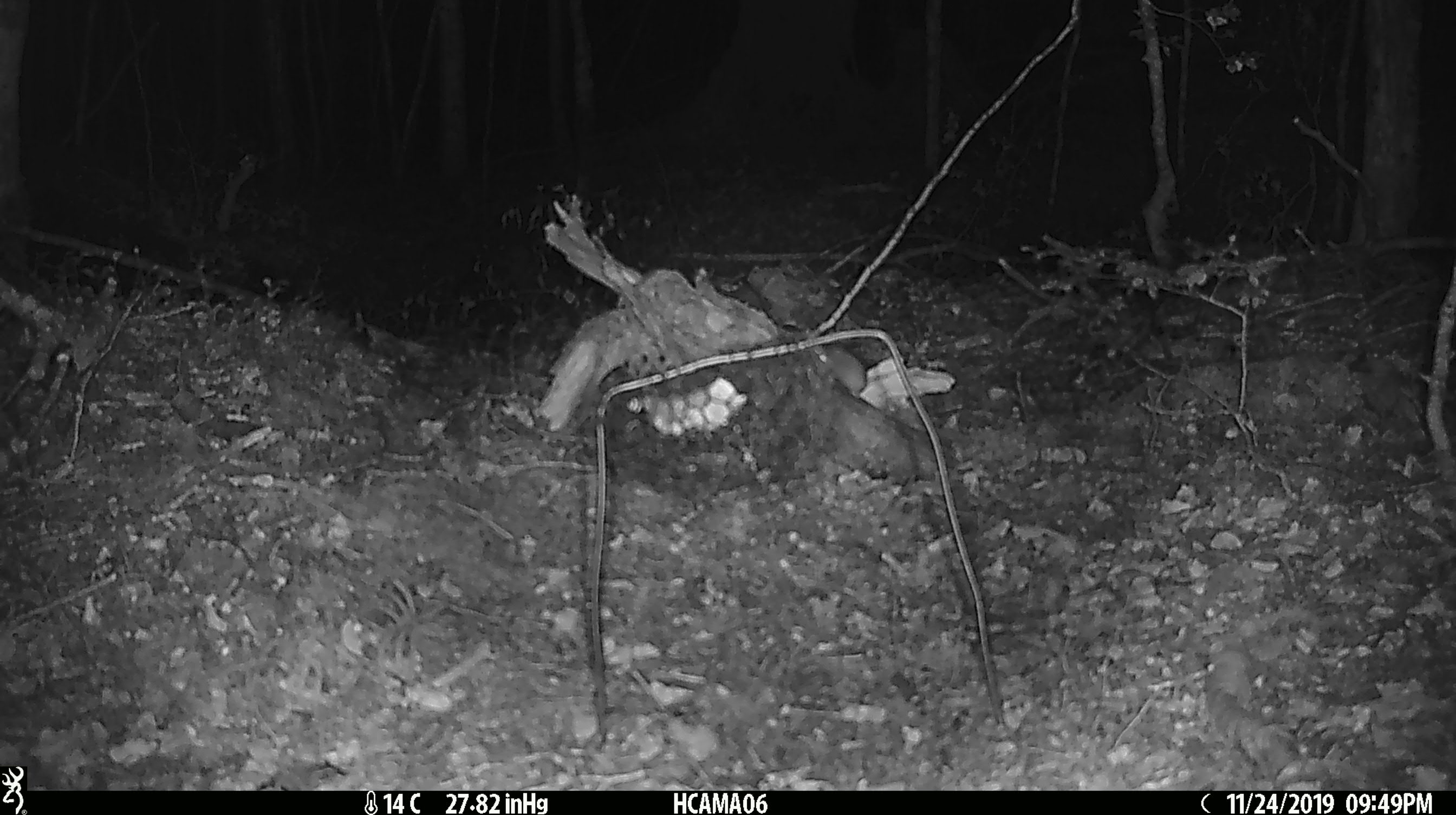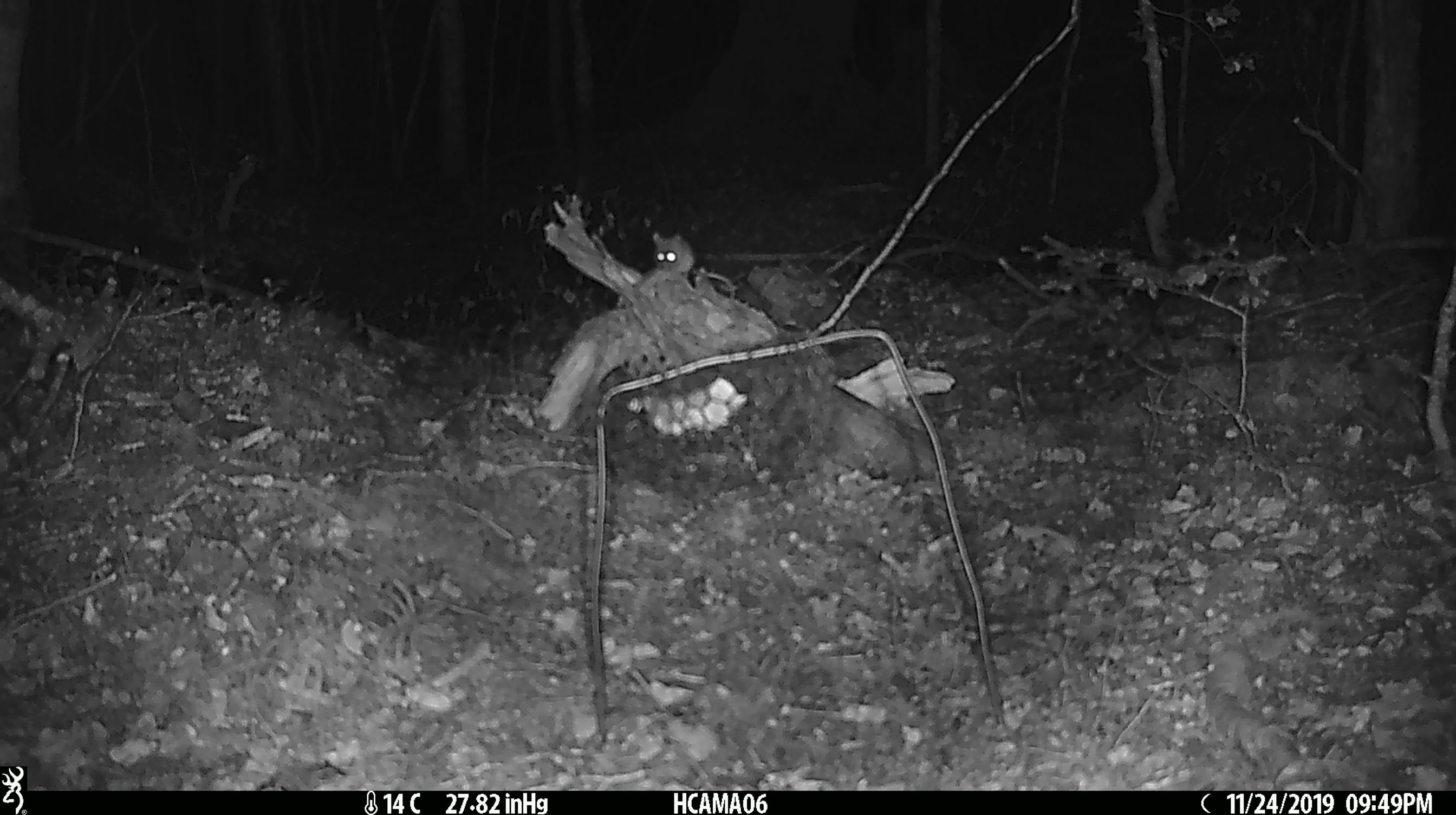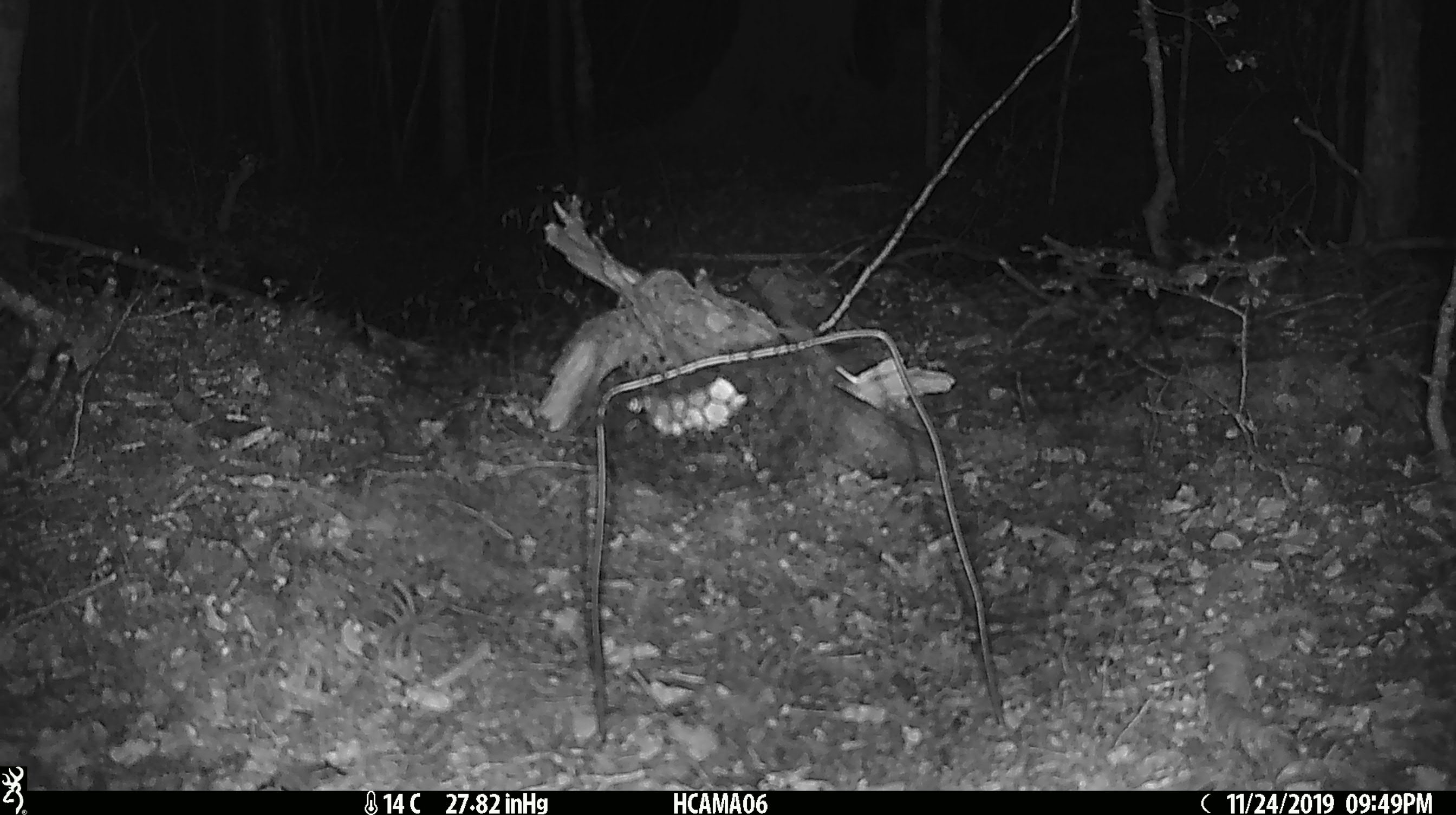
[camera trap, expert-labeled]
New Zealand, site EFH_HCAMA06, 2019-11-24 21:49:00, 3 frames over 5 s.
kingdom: Animalia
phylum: Chordata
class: Mammalia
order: Rodentia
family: Muridae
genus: Mus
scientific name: Mus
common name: mouse